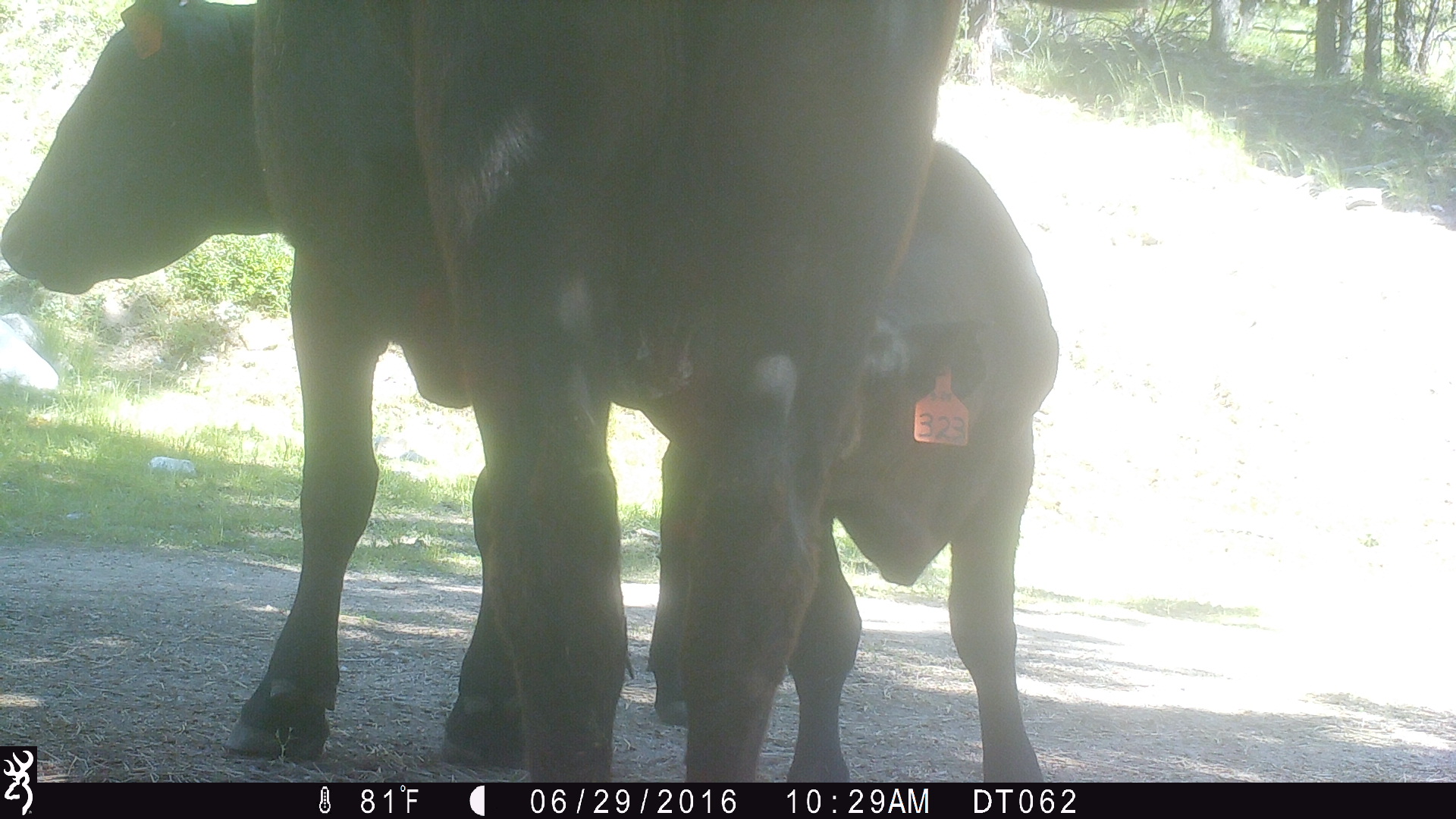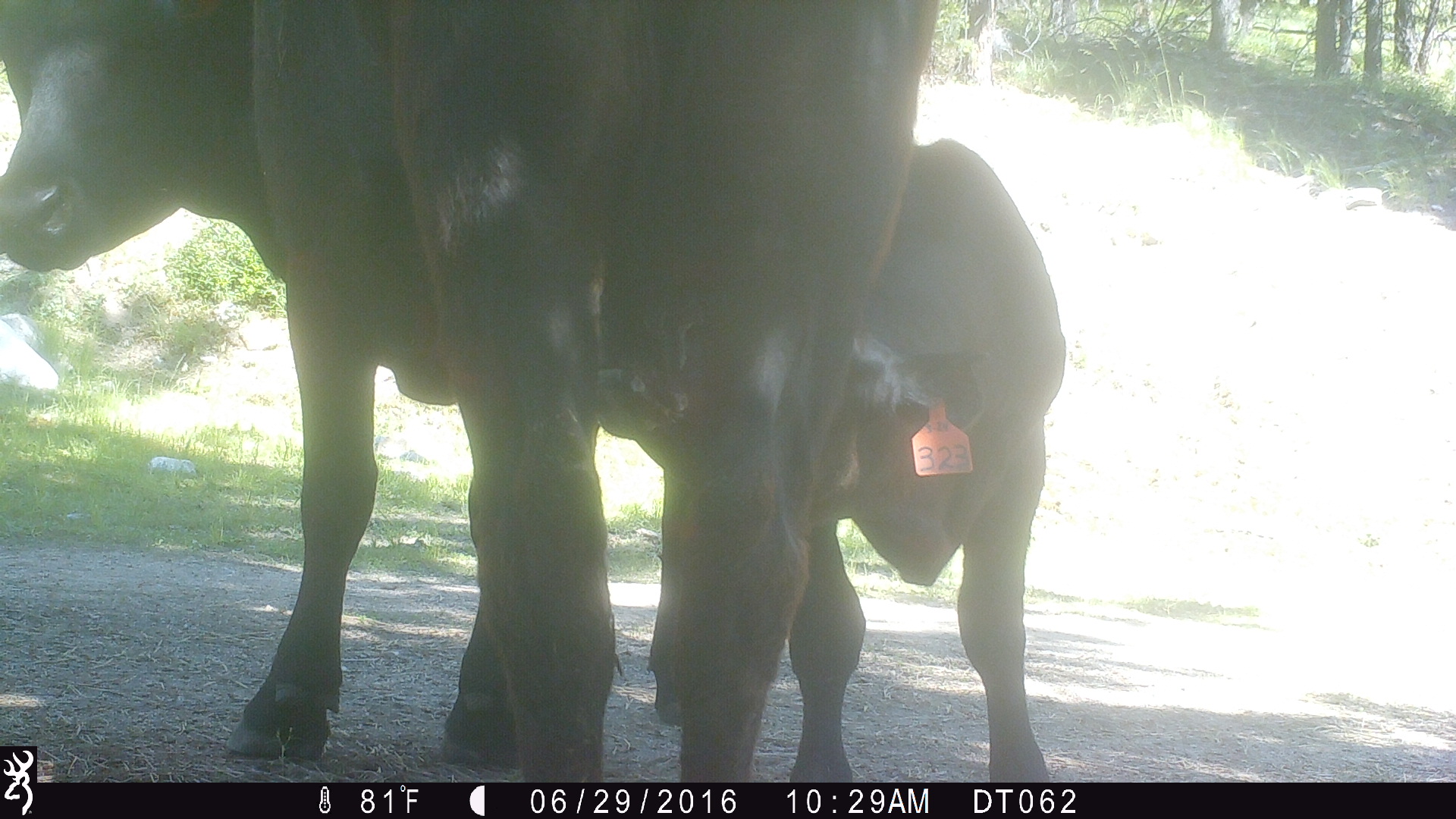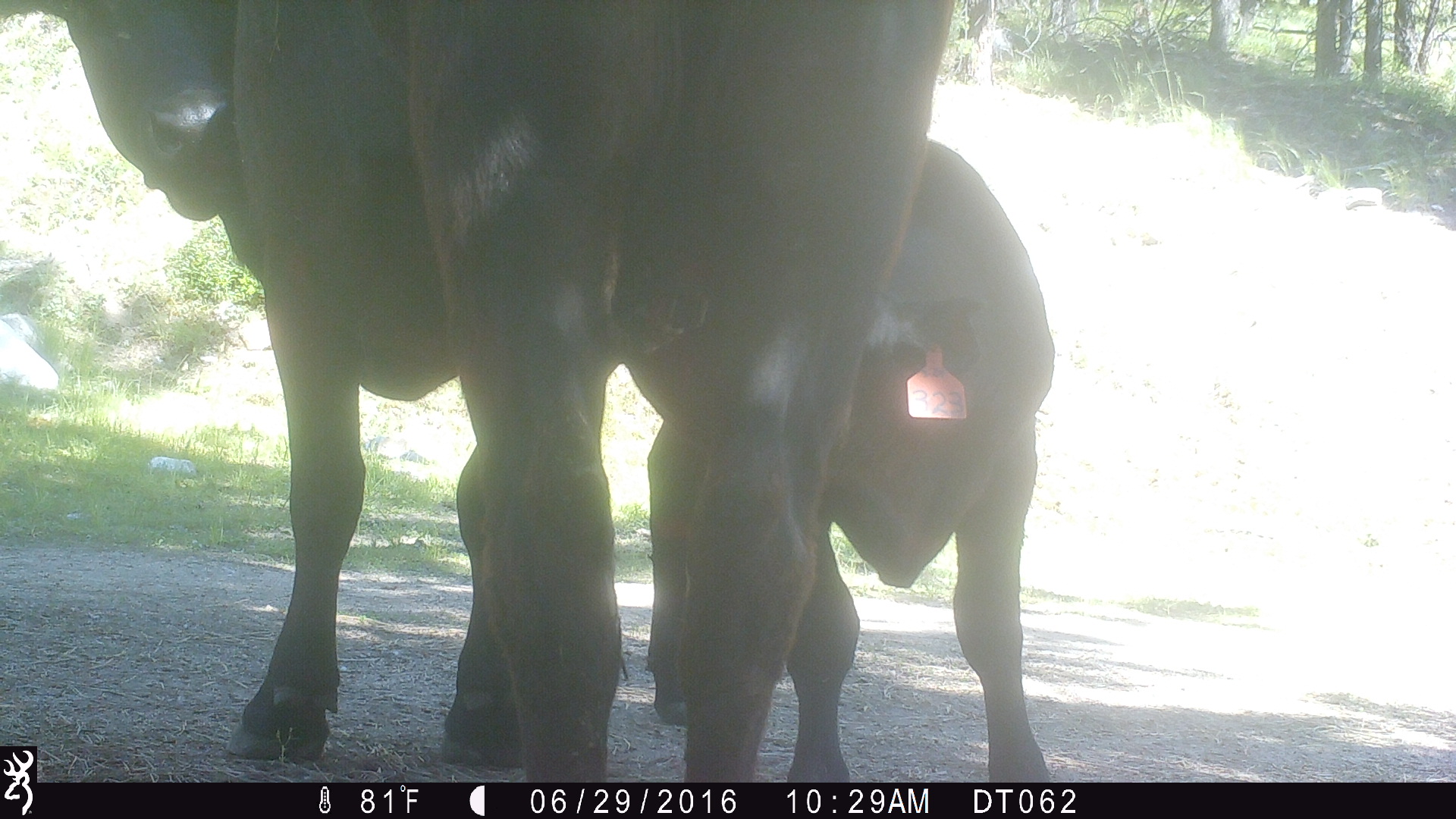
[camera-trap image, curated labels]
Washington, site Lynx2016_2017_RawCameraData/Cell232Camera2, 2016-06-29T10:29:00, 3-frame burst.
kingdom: Animalia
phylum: Chordata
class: Mammalia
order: Artiodactyla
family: Bovidae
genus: Bos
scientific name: Bos taurus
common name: domestic cattle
Domestic cattle (Bos taurus). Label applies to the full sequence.